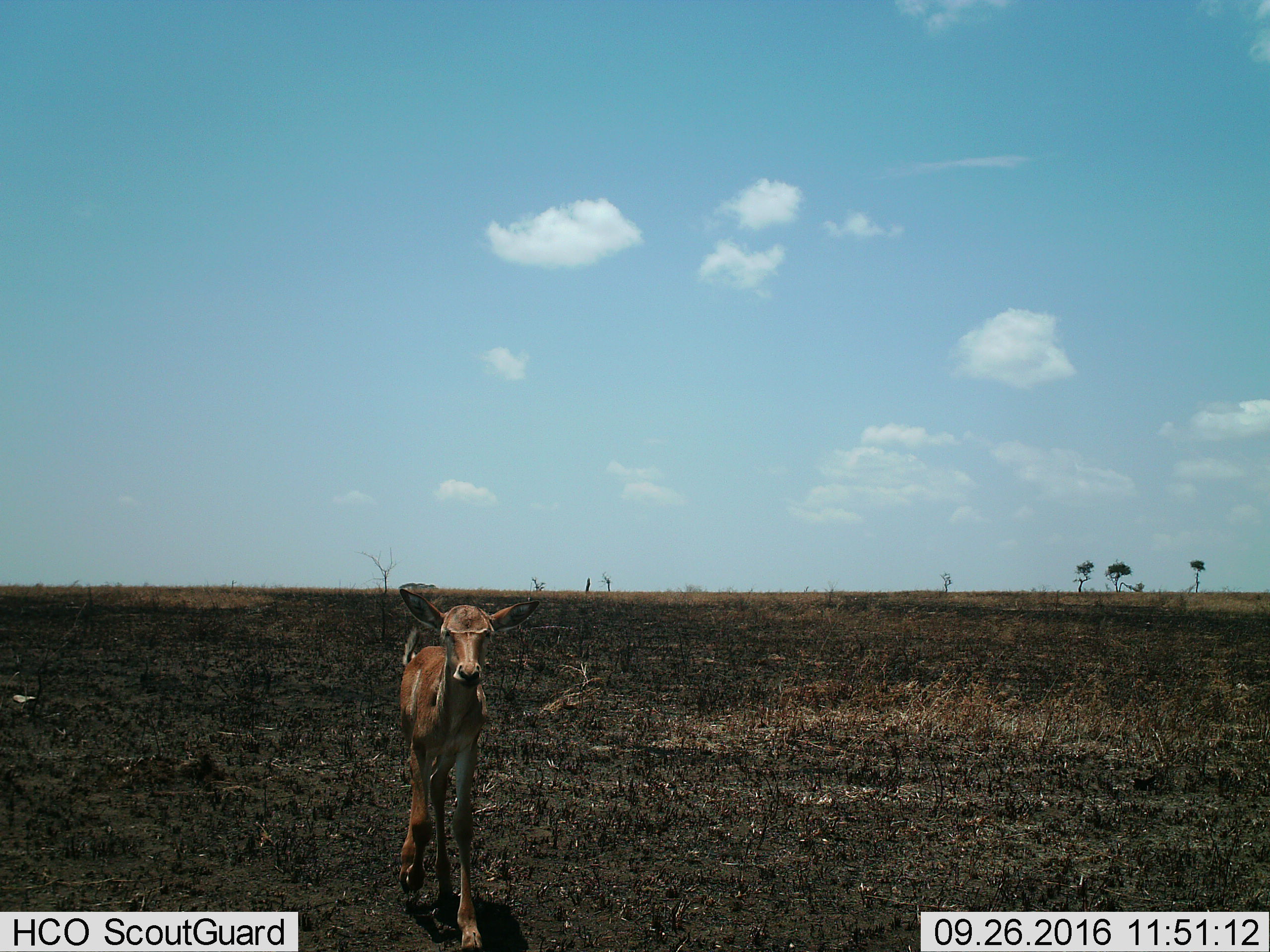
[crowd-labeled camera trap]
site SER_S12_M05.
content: unidentified animal